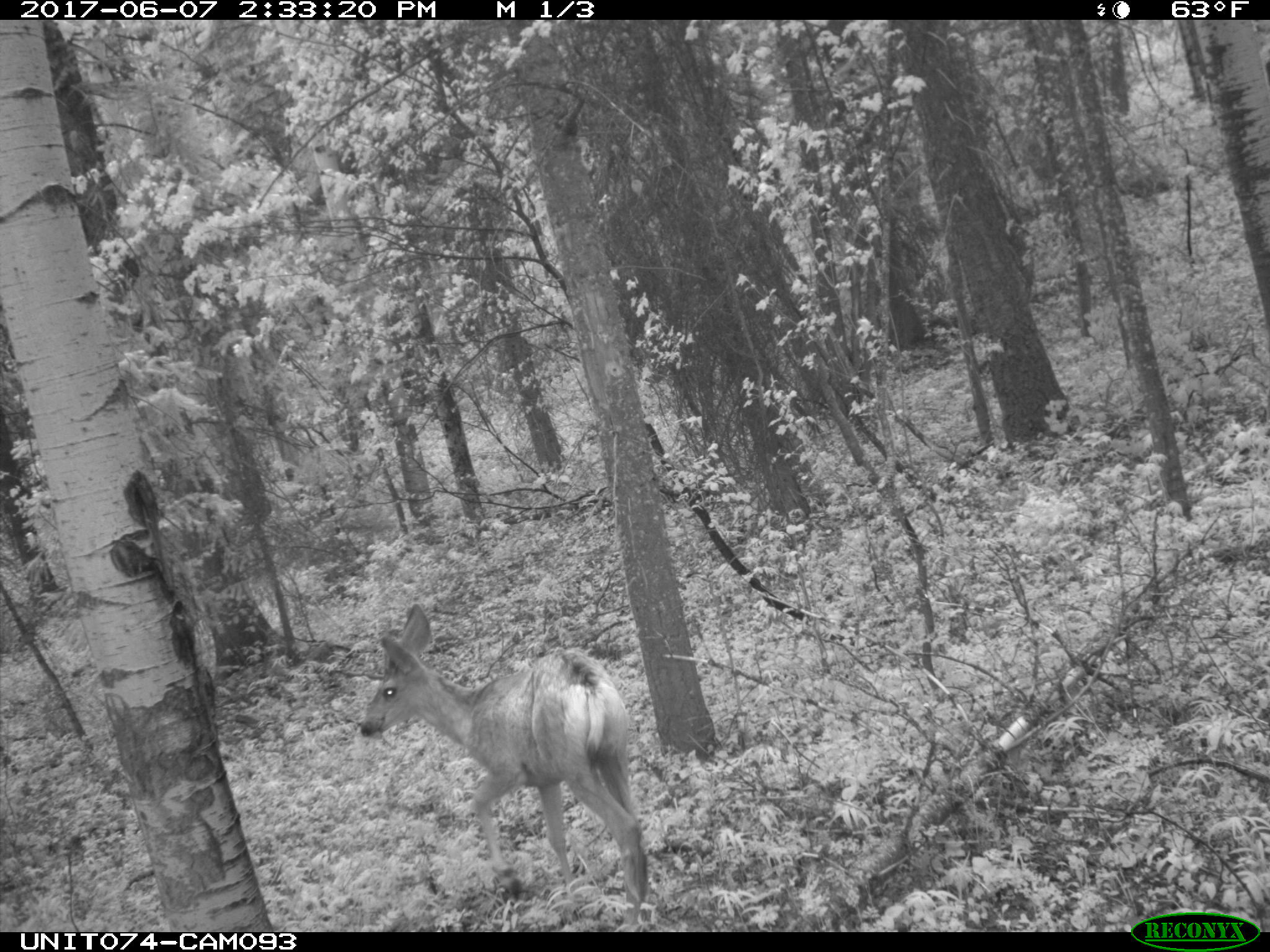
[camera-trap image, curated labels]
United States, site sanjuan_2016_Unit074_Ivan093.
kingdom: Animalia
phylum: Chordata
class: Mammalia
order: Artiodactyla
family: Cervidae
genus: Odocoileus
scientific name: Odocoileus hemionus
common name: mule deer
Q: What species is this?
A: Odocoileus hemionus (mule deer).